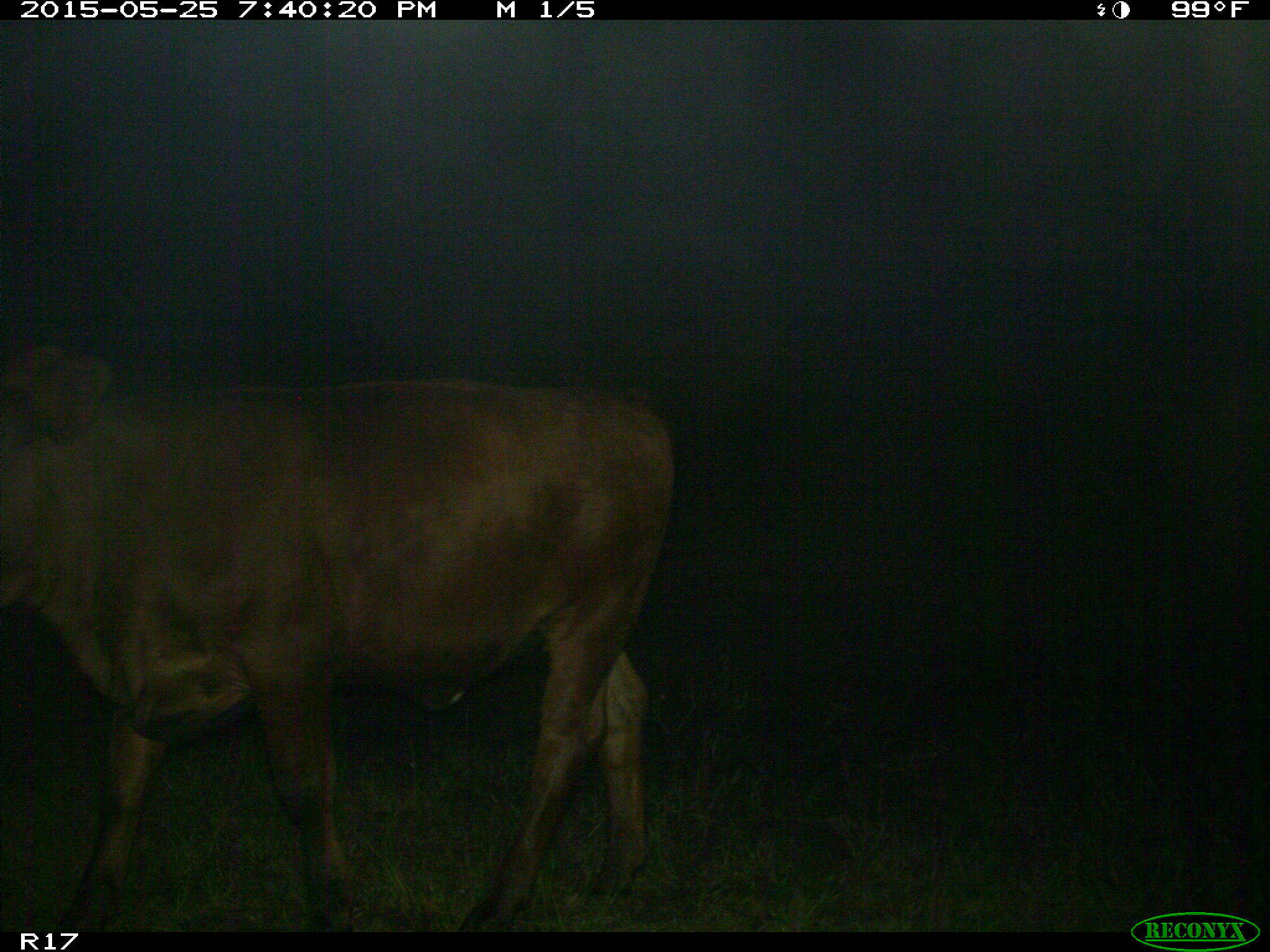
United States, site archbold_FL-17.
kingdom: Animalia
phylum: Chordata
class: Mammalia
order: Artiodactyla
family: Bovidae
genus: Bos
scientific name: Bos taurus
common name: domestic cow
Bos taurus (domestic cow).